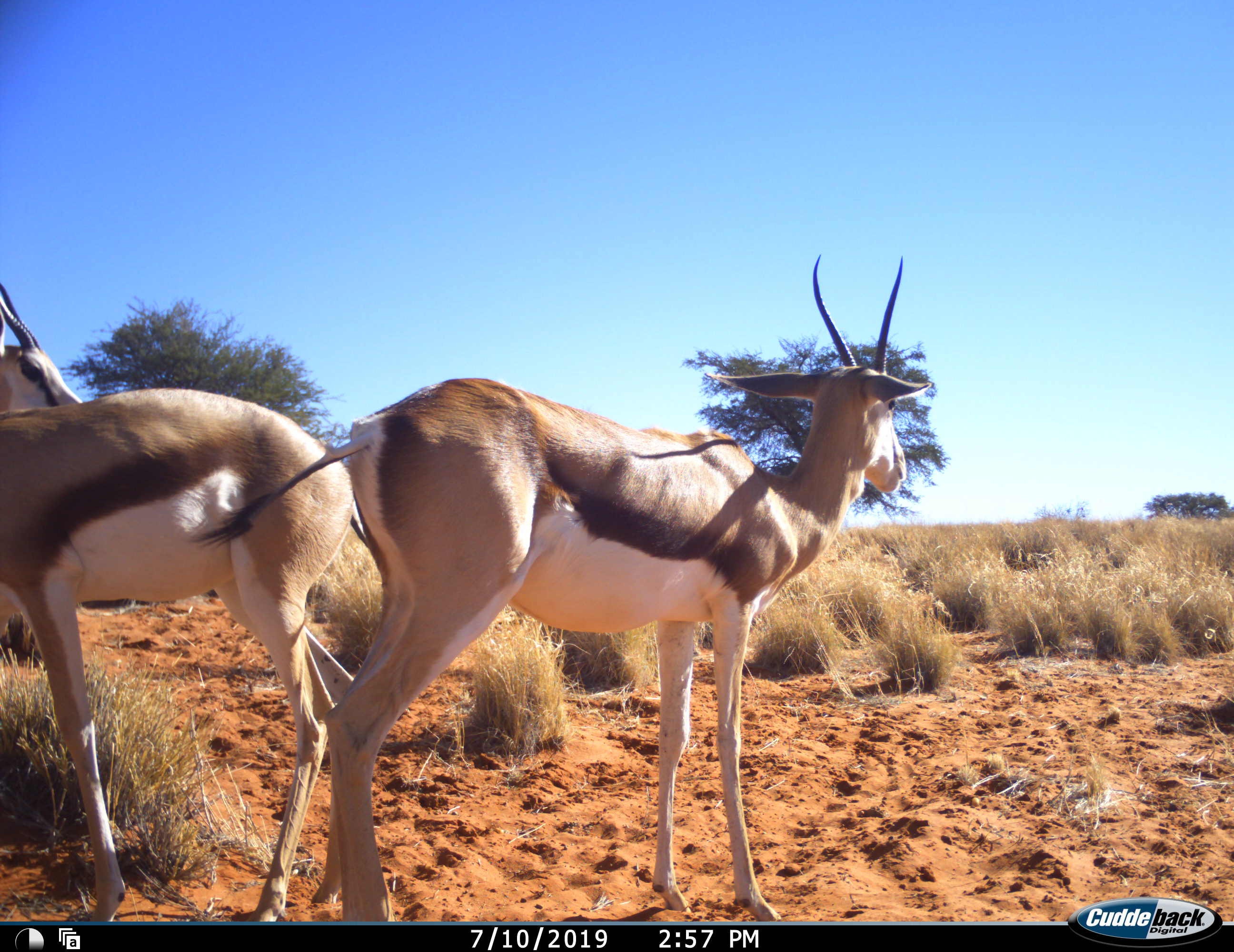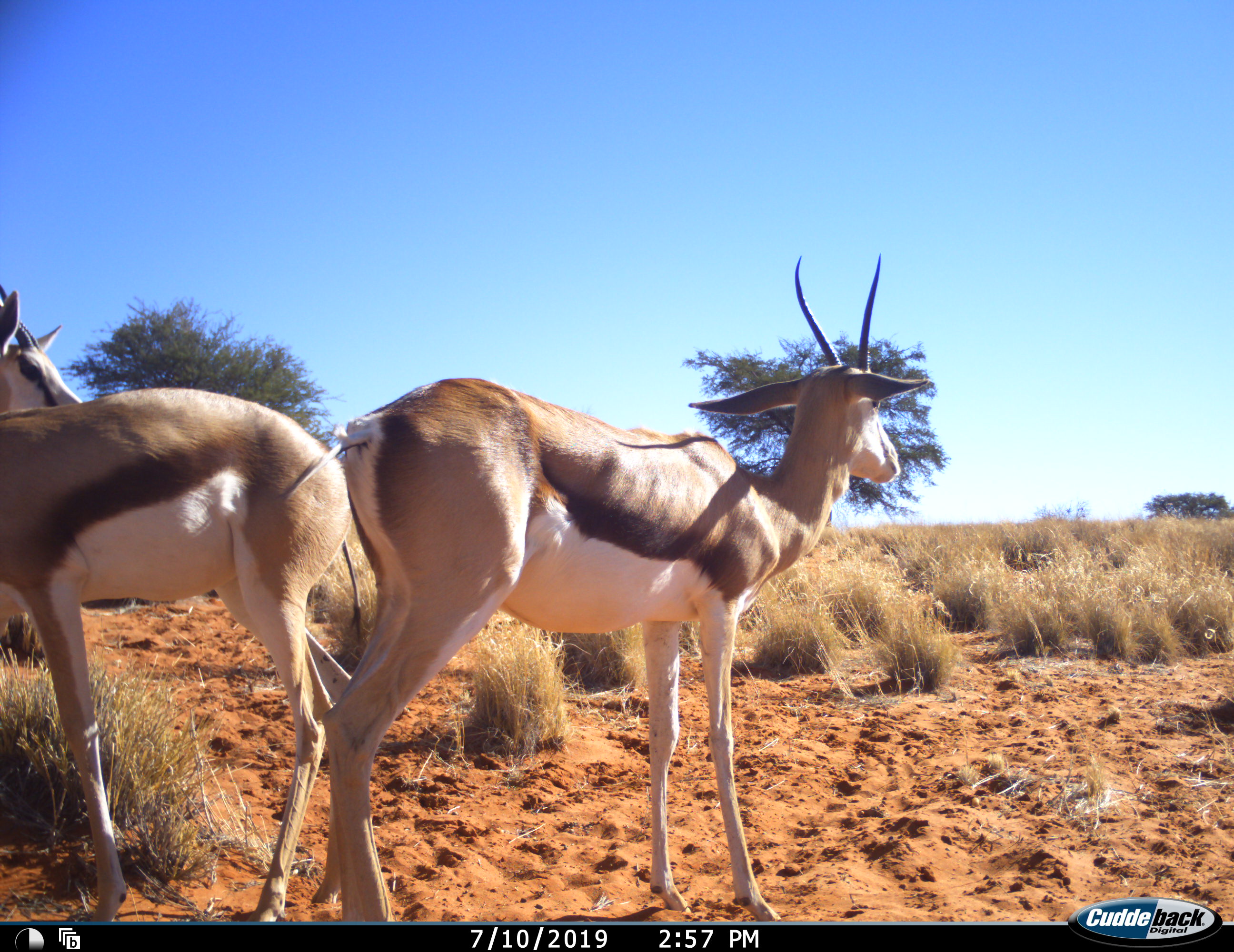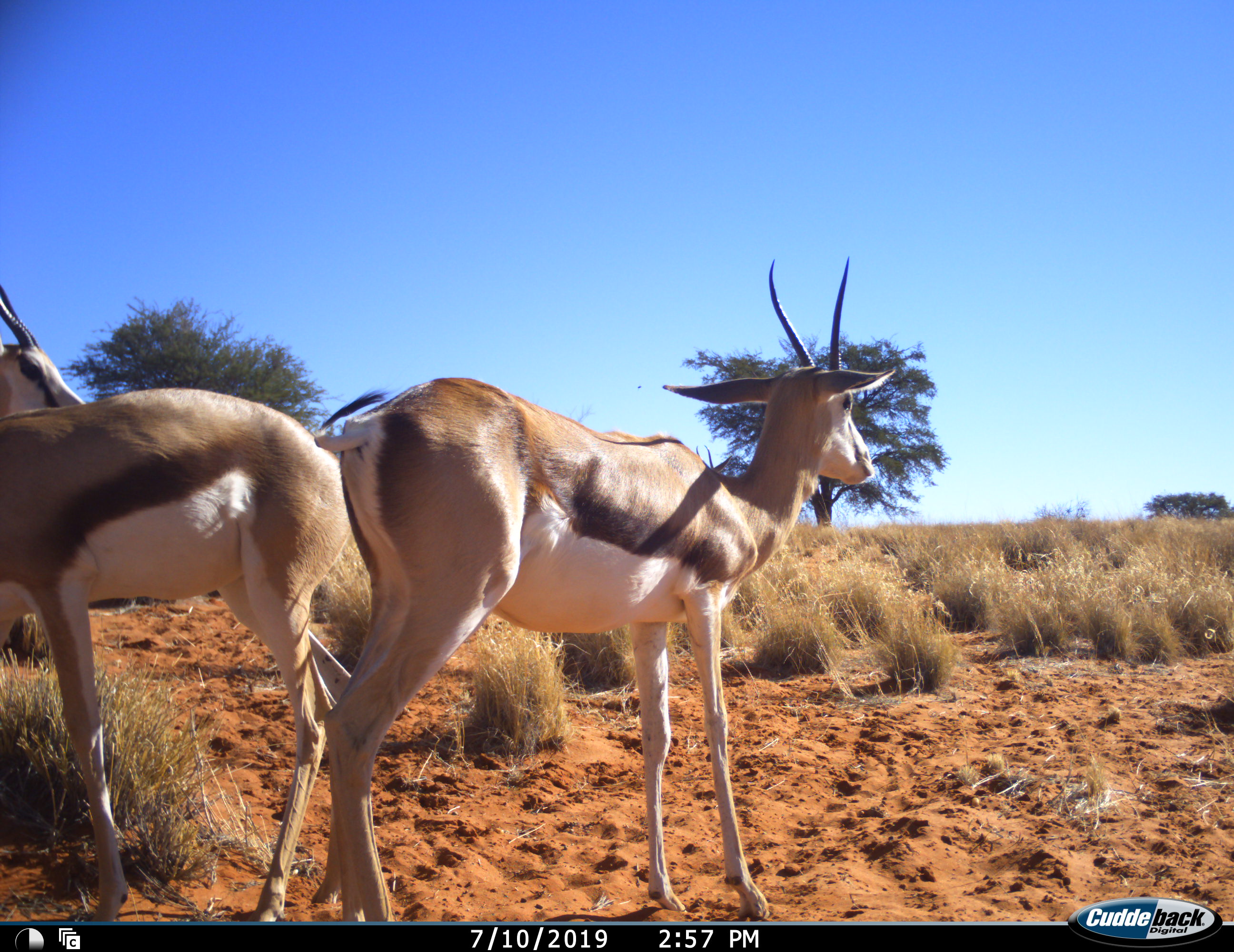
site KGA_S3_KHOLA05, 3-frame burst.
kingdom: Animalia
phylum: Chordata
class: Mammalia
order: Artiodactyla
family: Bovidae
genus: Antidorcas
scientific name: Antidorcas marsupialis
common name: springbok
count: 3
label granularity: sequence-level